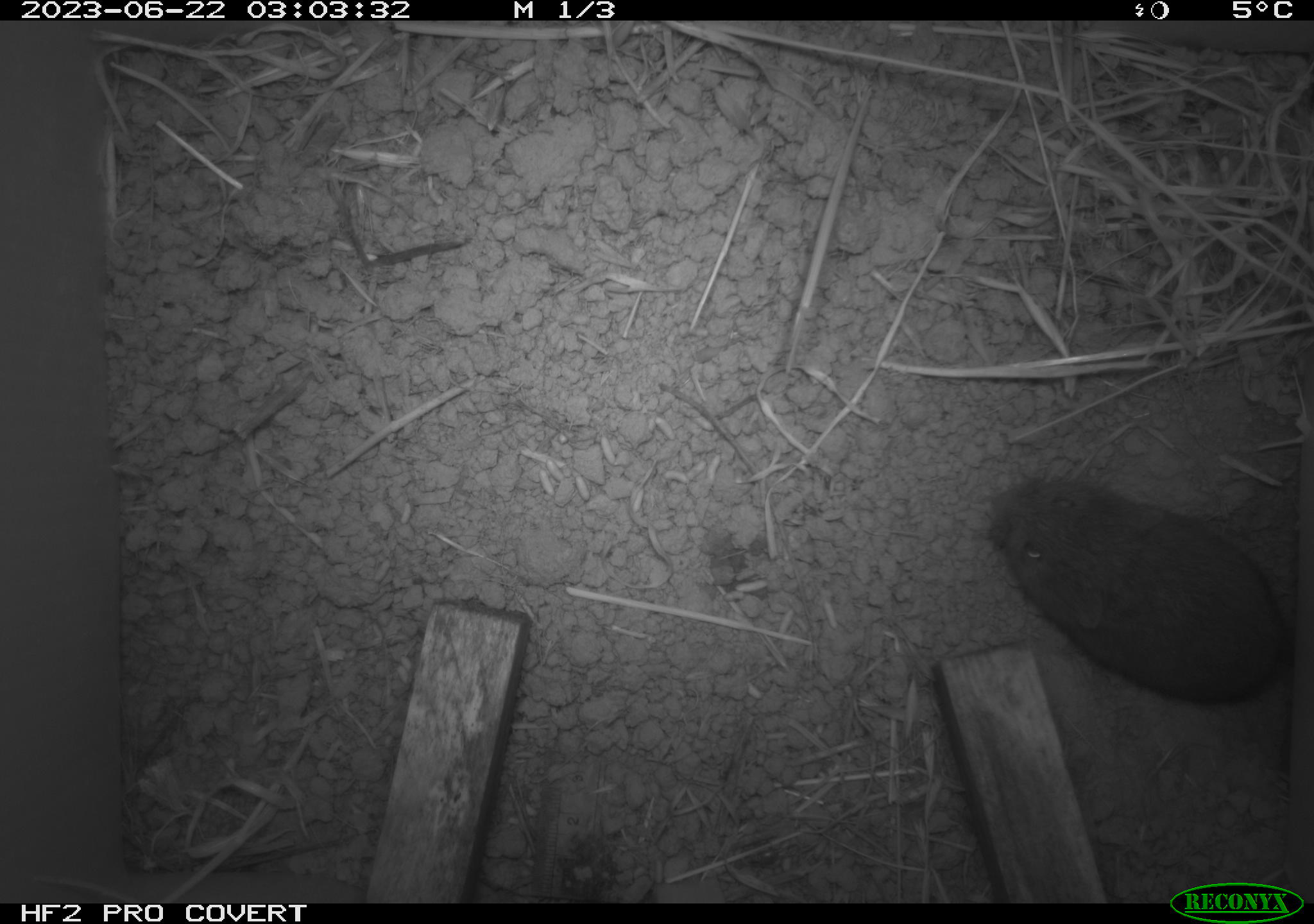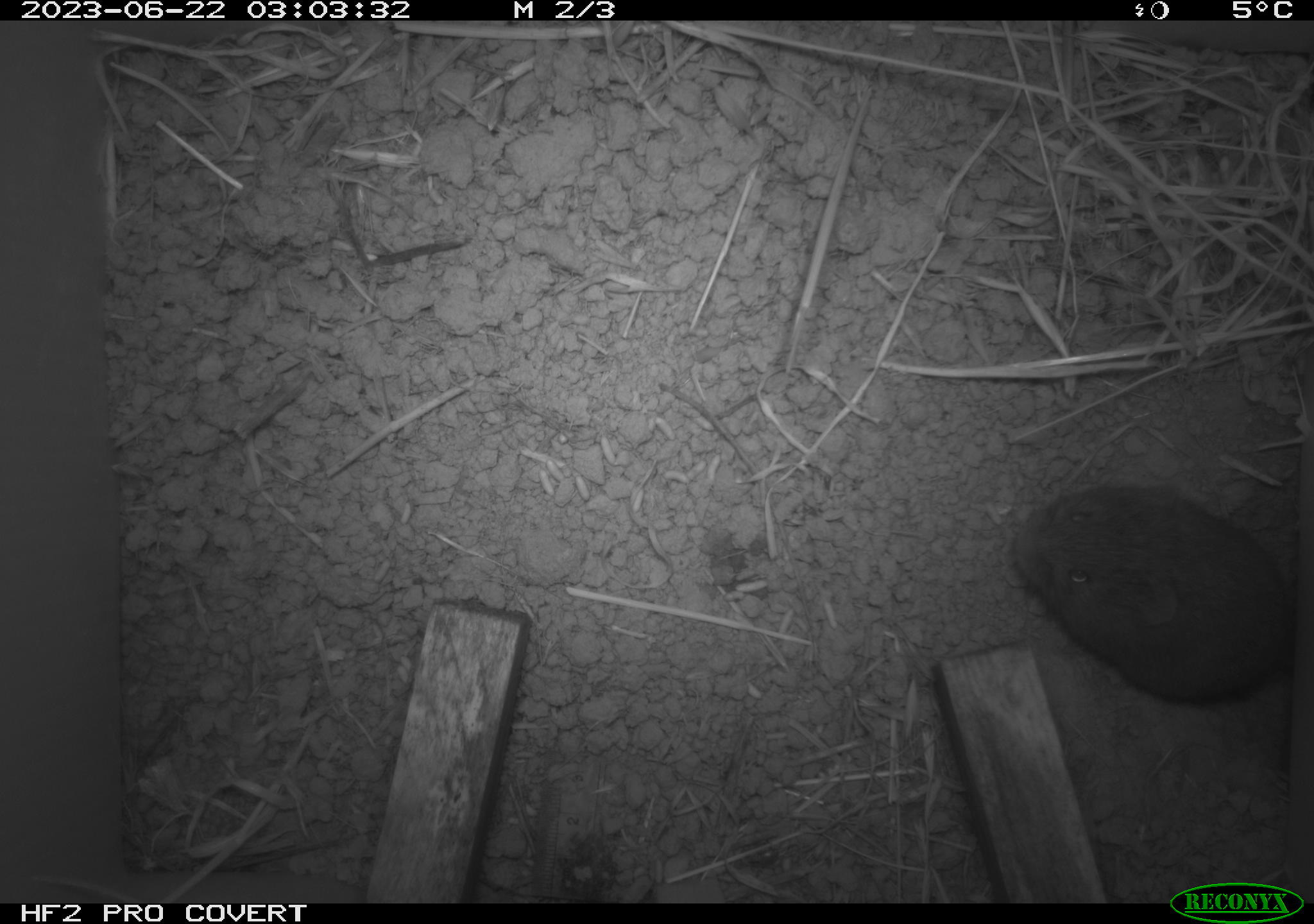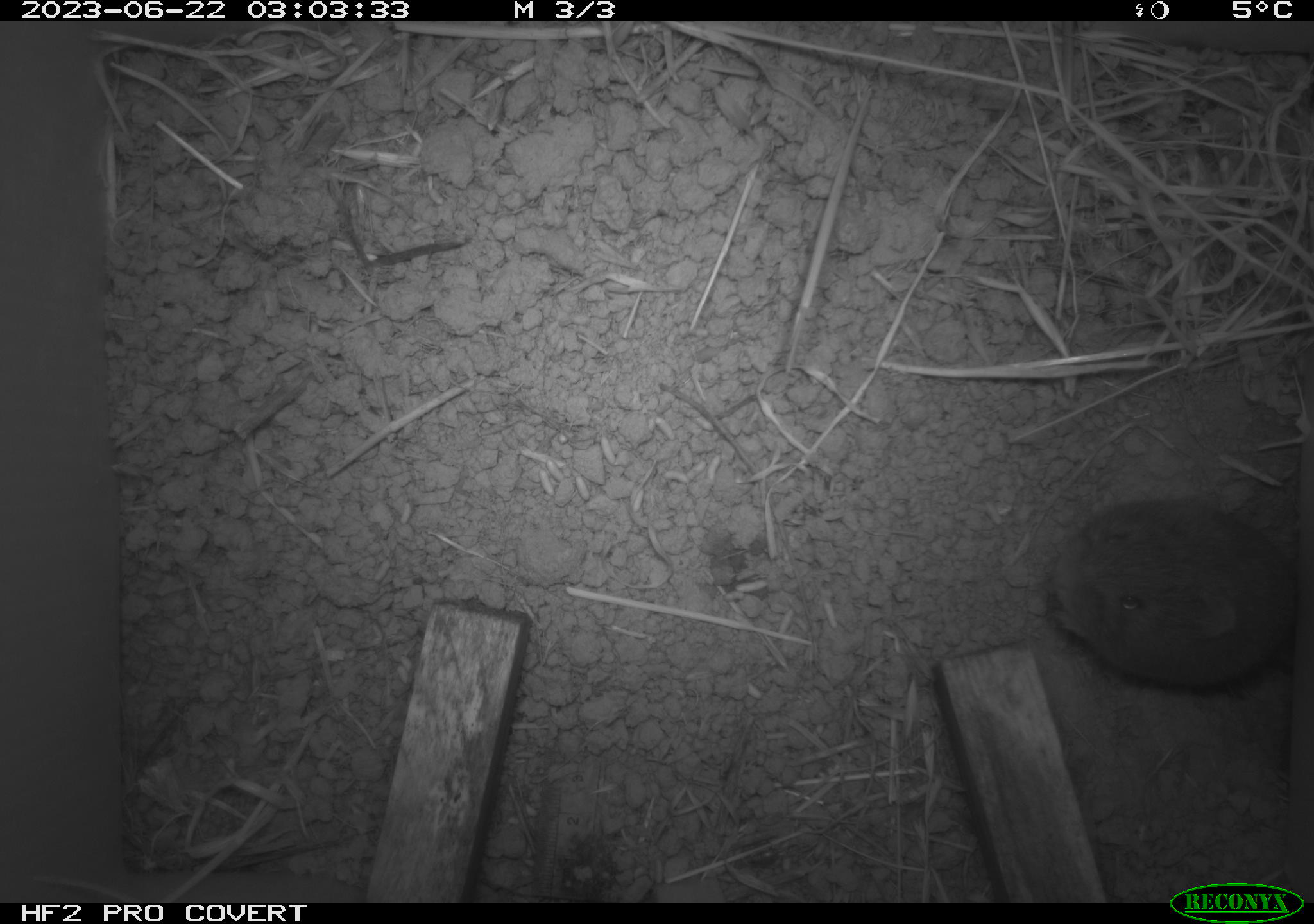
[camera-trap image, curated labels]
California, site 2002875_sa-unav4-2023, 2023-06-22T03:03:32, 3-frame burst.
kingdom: Animalia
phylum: Chordata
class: Mammalia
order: Rodentia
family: Cricetidae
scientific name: Arvicolinae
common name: voles, lemmings, and muskrats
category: arvicolinae subfamily